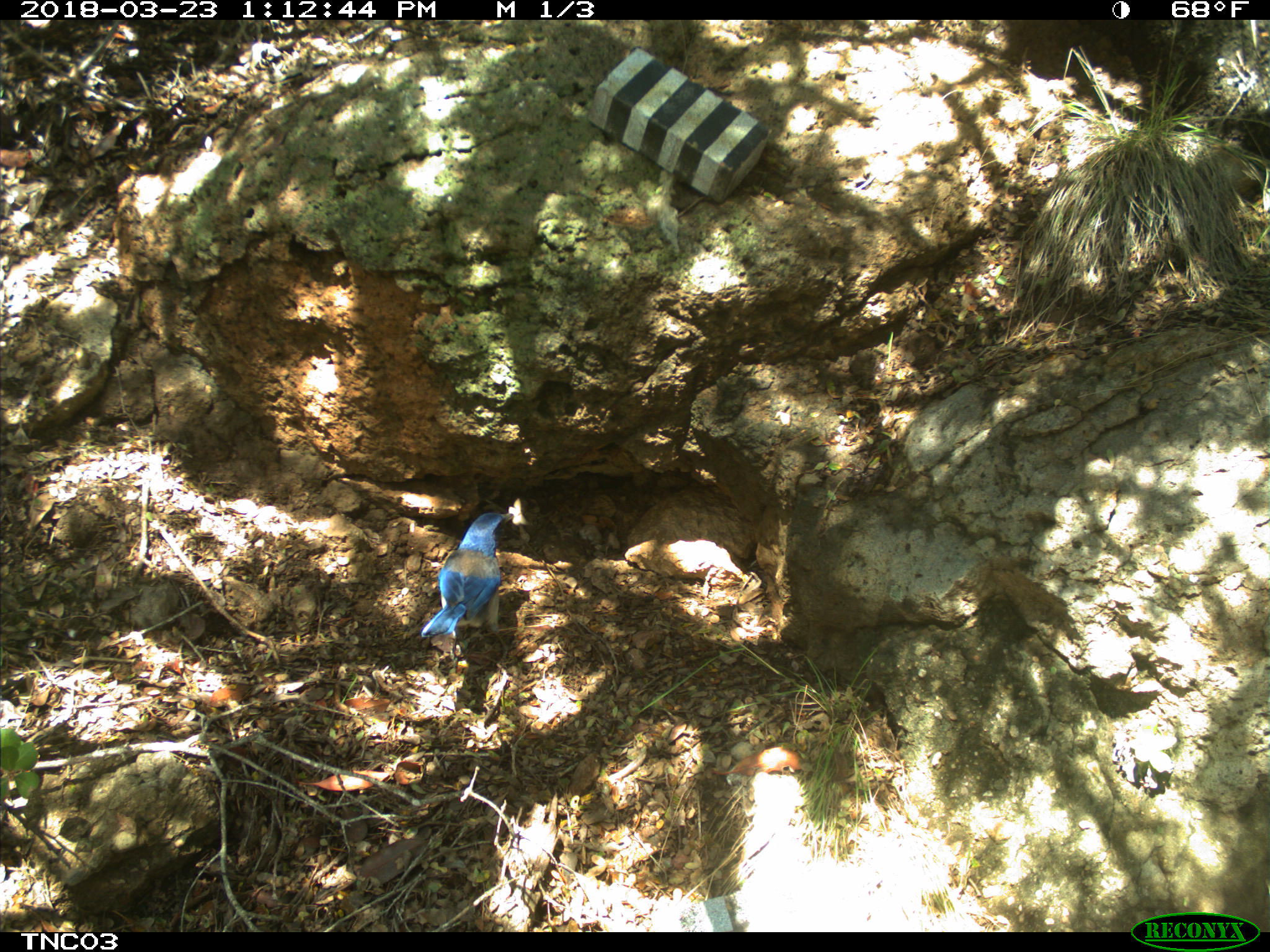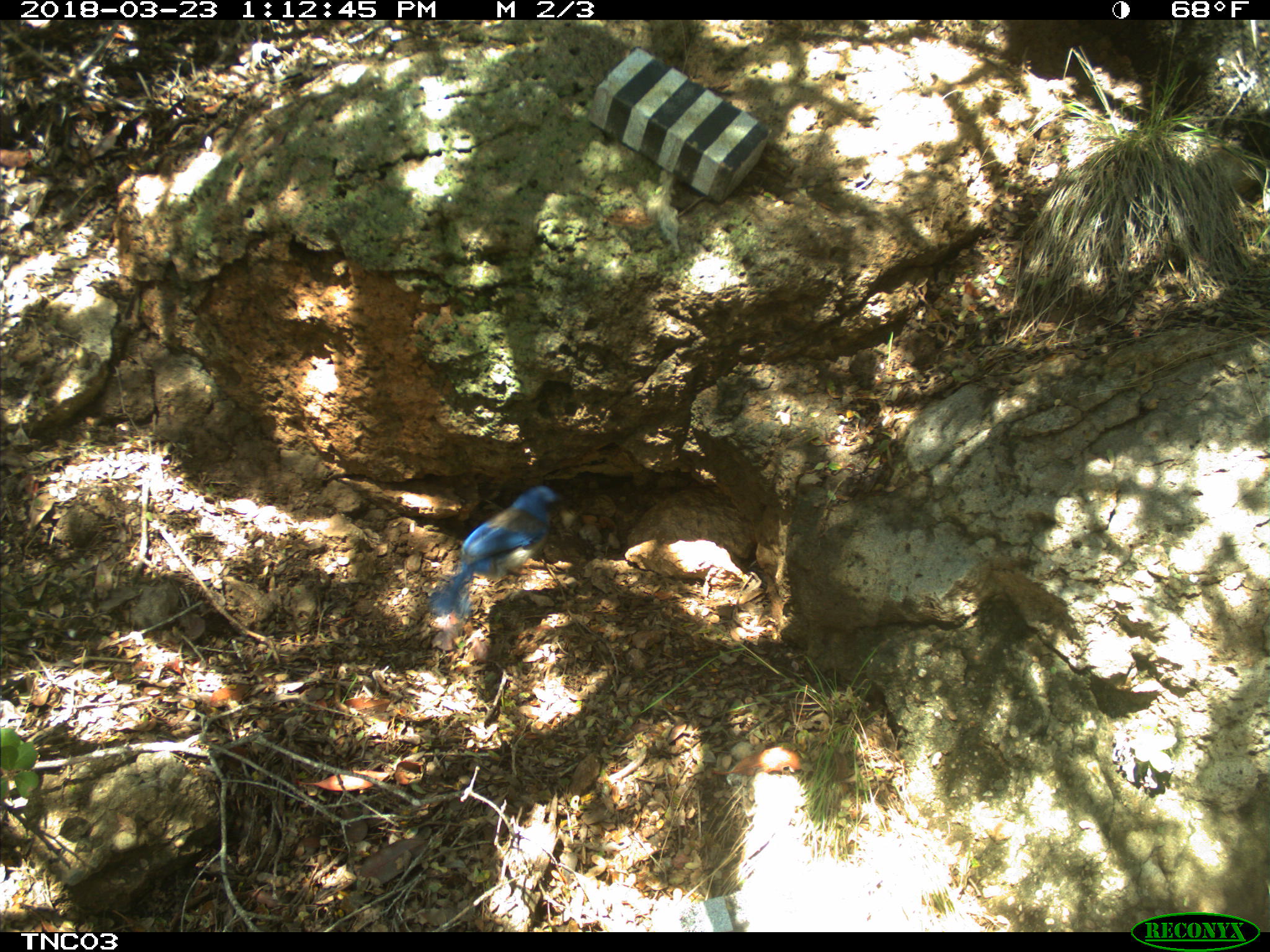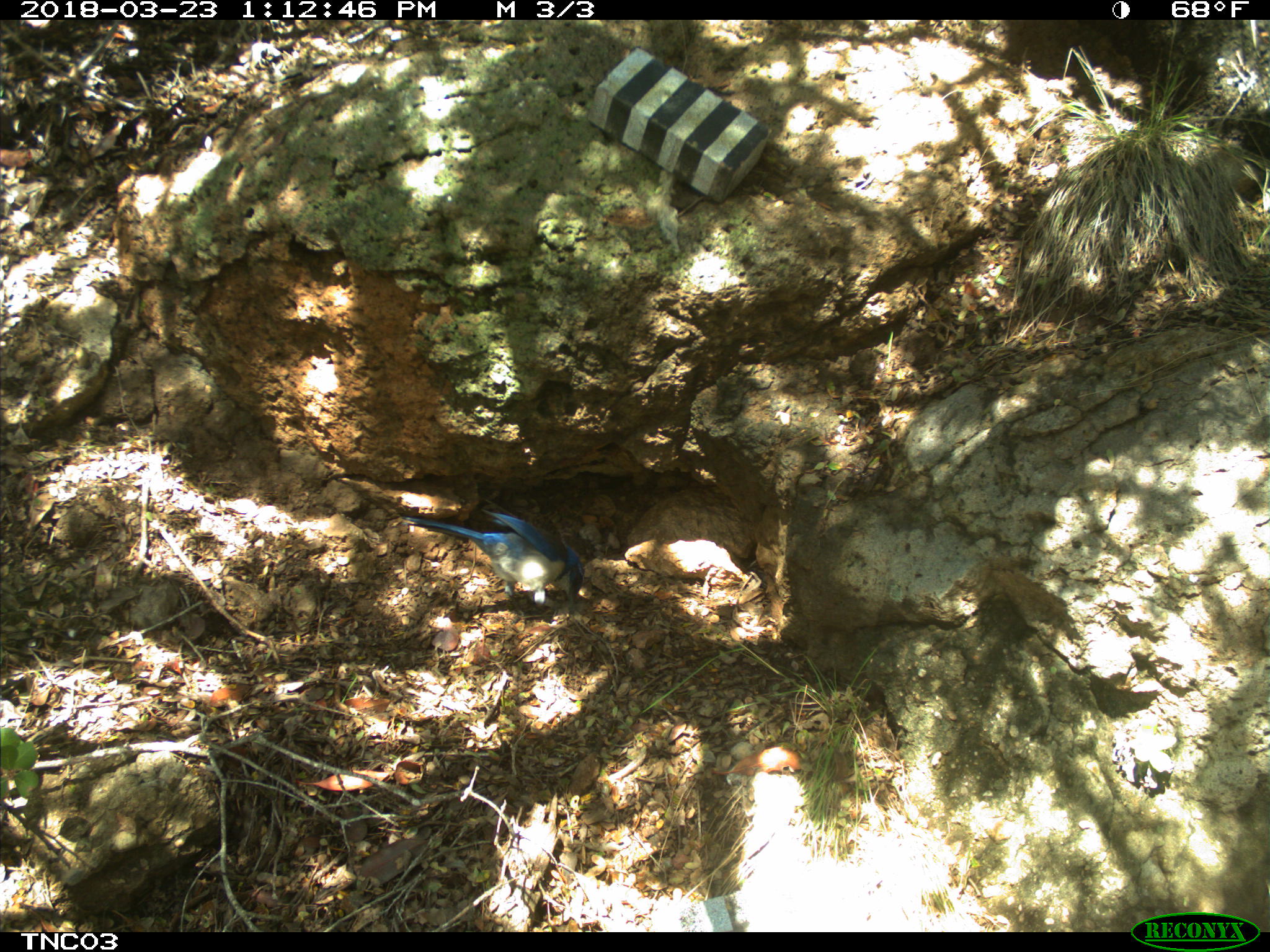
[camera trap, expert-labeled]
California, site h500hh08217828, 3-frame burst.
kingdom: Animalia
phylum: Chordata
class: Aves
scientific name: Aves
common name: bird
Bird (Aves).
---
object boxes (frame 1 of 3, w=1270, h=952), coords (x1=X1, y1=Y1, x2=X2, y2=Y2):
bird: (x1=420, y1=511, x2=522, y2=666)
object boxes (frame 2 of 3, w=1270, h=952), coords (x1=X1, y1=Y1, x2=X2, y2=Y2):
bird: (x1=428, y1=484, x2=562, y2=617)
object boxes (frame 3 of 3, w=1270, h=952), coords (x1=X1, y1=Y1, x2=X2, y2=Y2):
bird: (x1=406, y1=505, x2=586, y2=617)